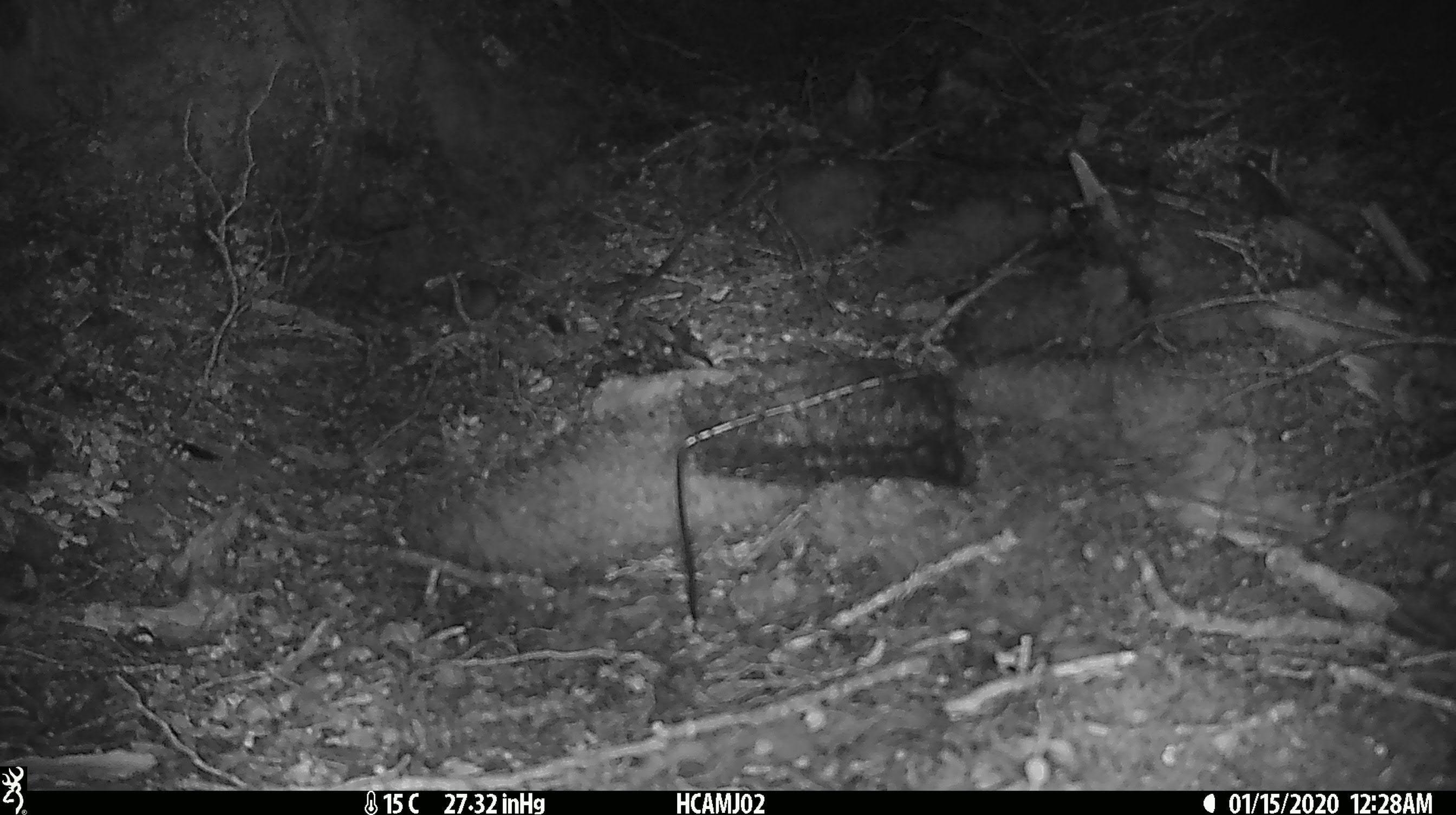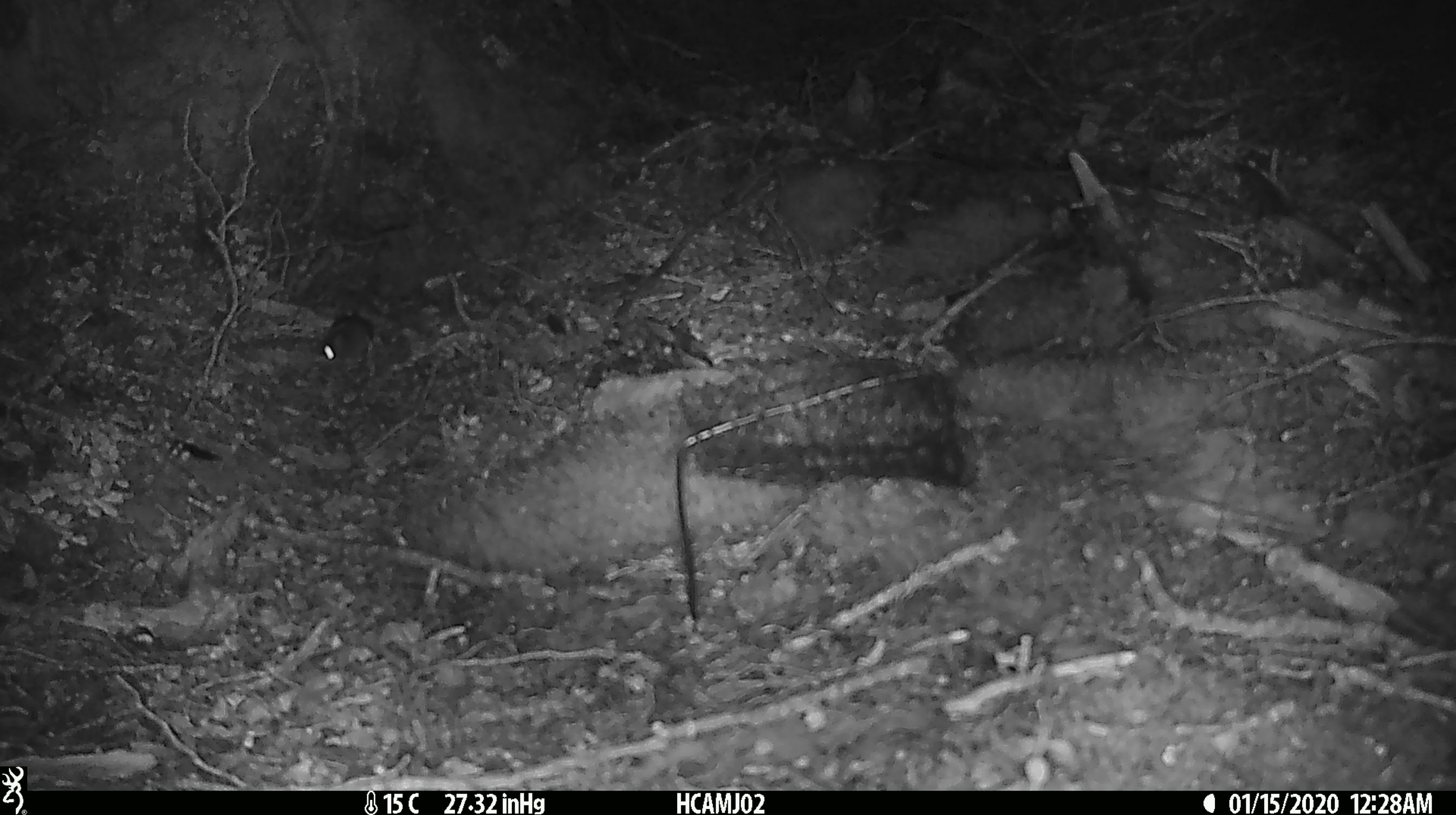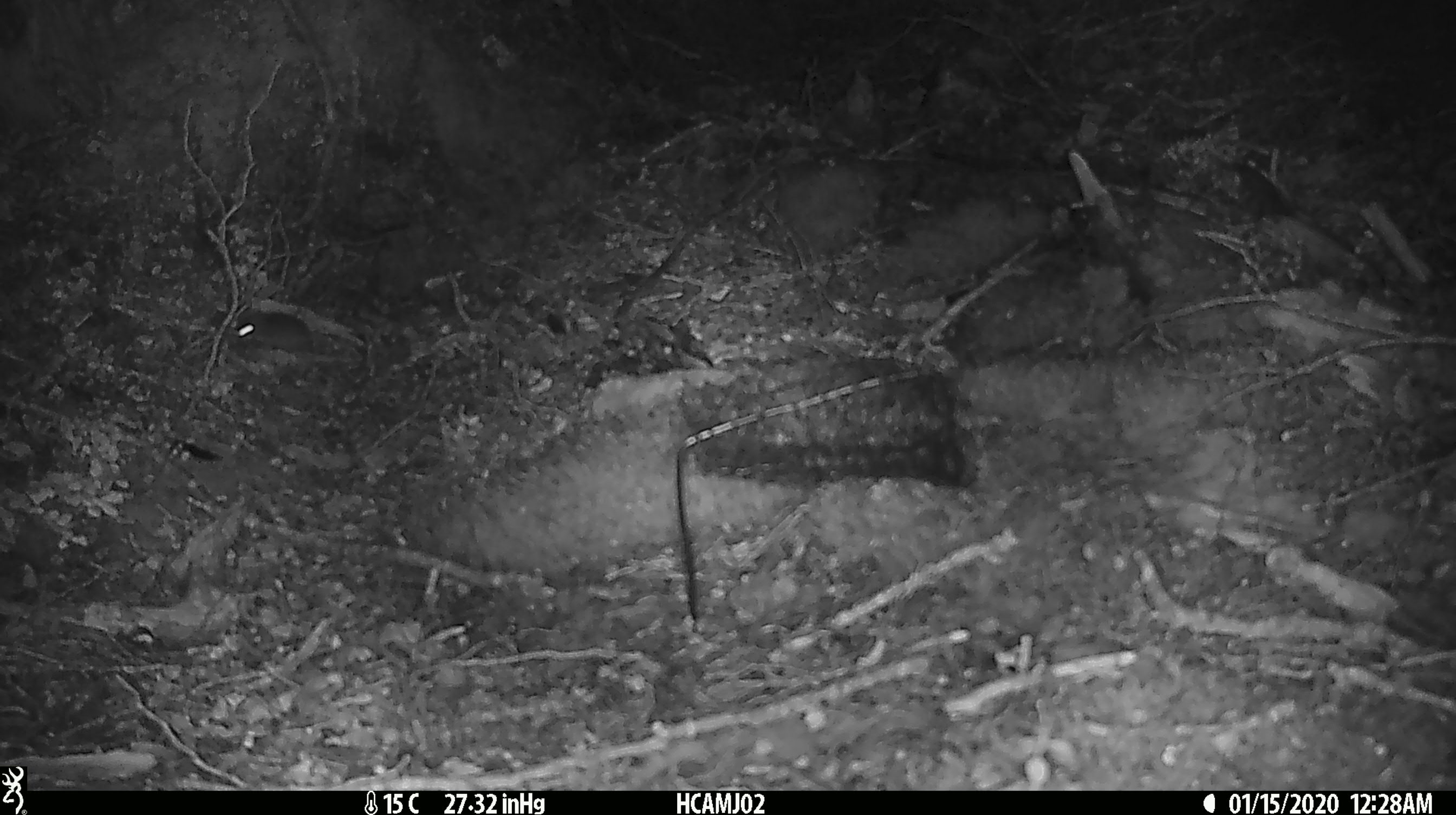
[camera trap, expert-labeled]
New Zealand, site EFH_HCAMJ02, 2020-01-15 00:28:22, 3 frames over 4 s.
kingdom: Animalia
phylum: Chordata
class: Mammalia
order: Rodentia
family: Muridae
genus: Mus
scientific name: Mus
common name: mouse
Mouse (Mus).